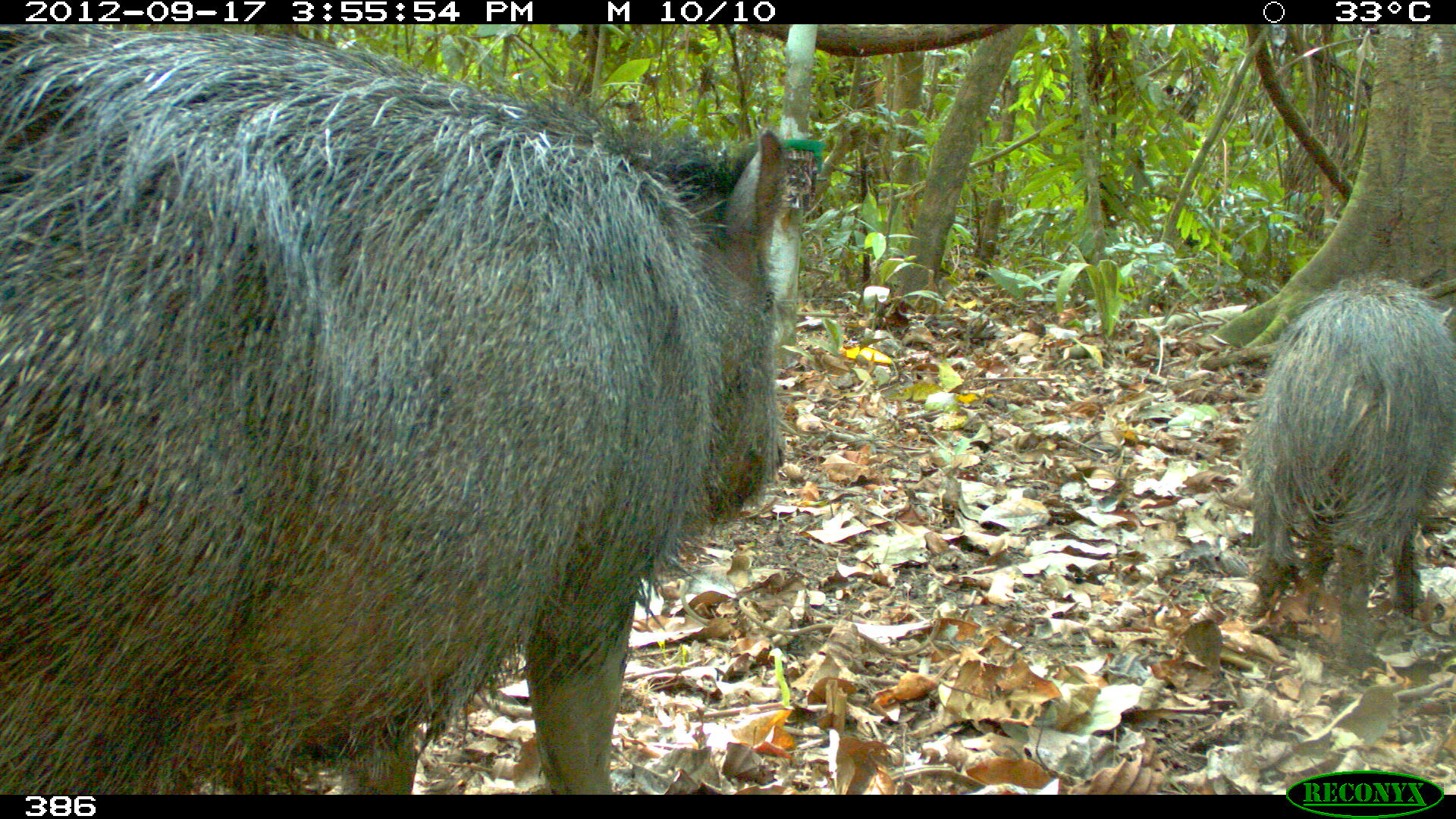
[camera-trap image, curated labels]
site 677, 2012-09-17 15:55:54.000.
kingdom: Animalia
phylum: Chordata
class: Mammalia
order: Artiodactyla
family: Tayassuidae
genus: Pecari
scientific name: Pecari tajacu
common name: collared peccary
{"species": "Pecari tajacu (collared peccary)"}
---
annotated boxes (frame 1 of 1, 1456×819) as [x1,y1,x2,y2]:
pecari tajacu: [0,24,787,791]; [1236,273,1451,664]